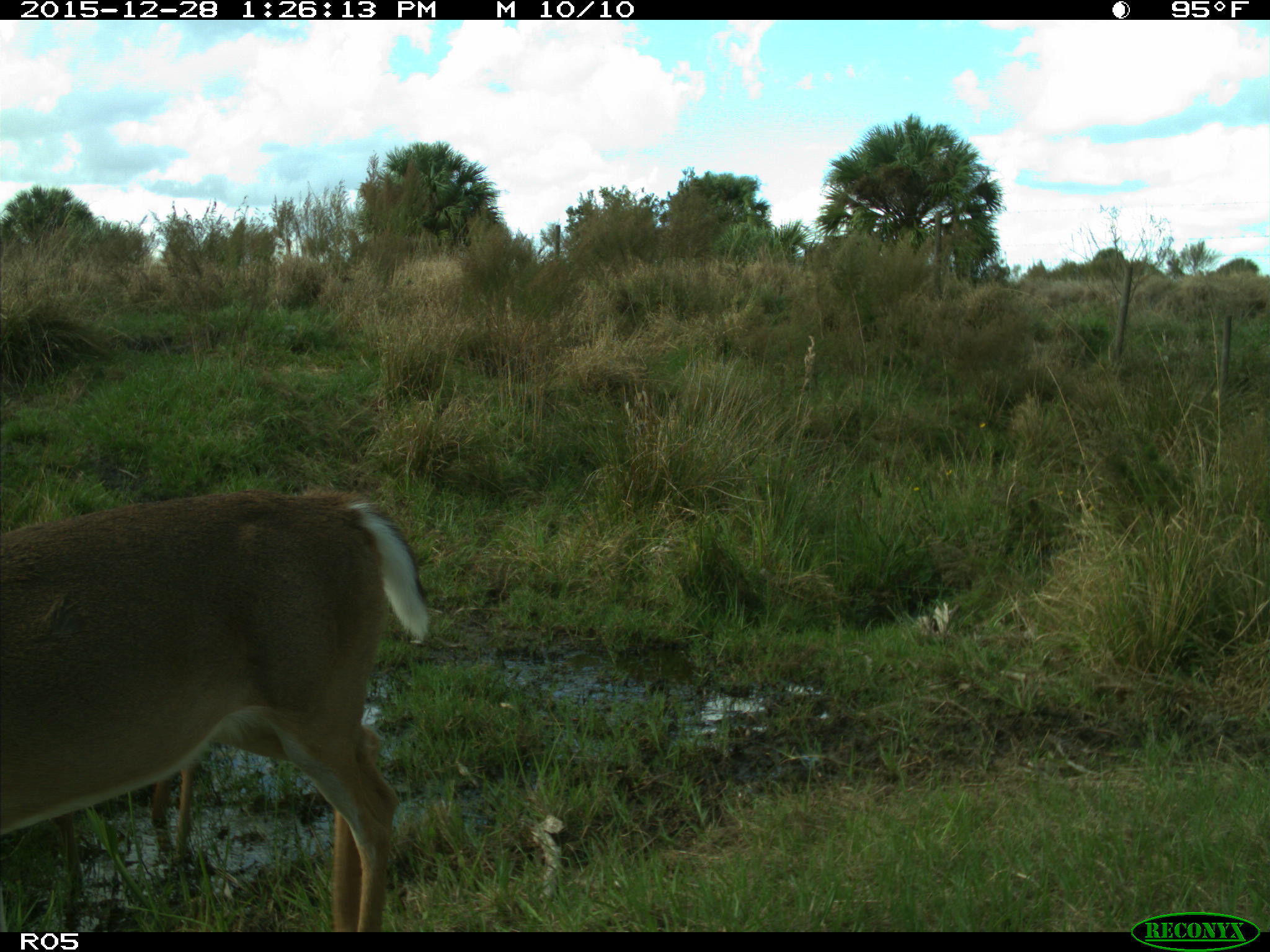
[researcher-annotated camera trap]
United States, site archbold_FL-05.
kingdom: Animalia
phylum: Chordata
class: Mammalia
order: Artiodactyla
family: Cervidae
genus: Odocoileus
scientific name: Odocoileus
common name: deer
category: unidentified deer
Unidentified deer (deer) (Odocoileus).